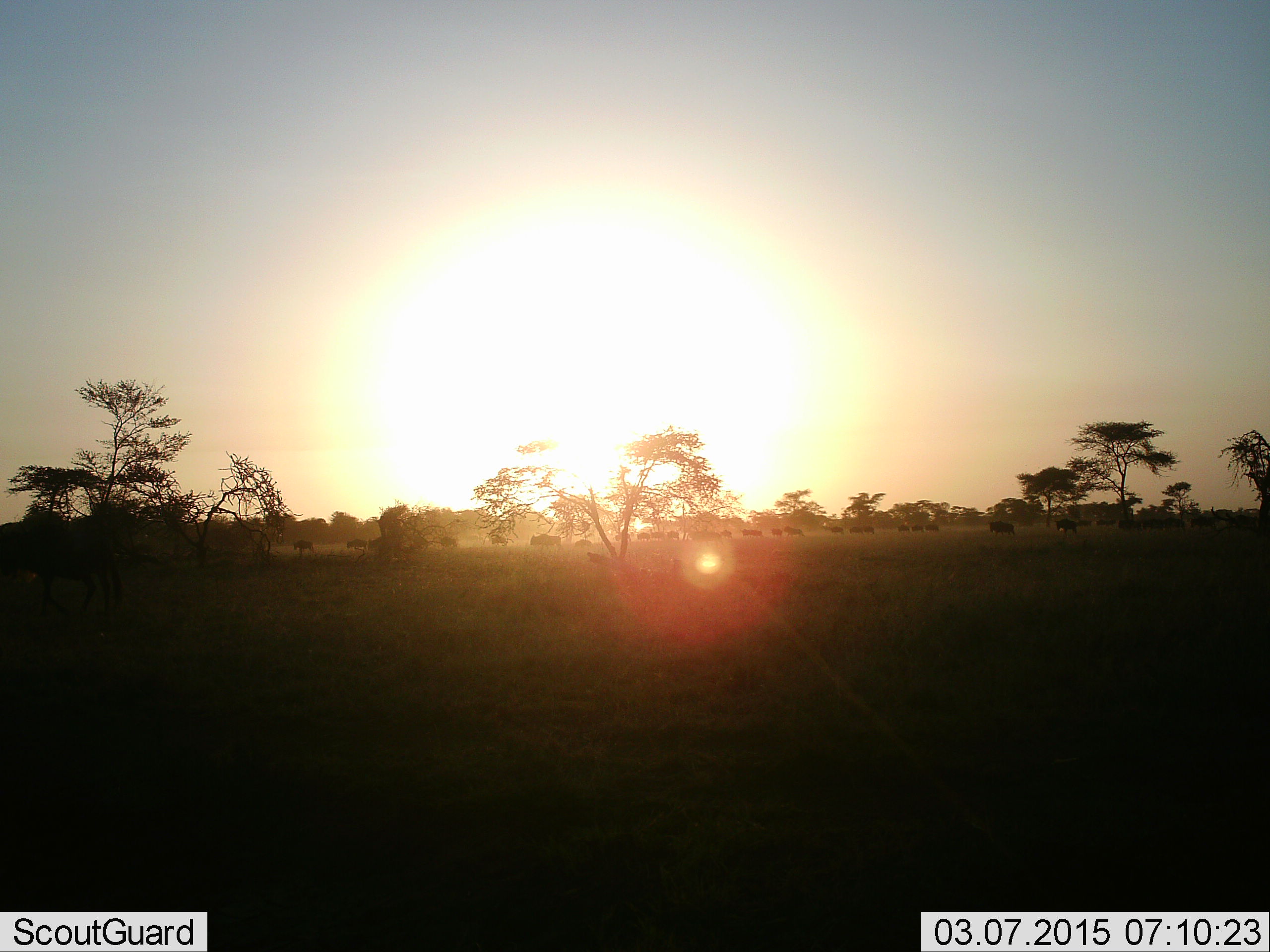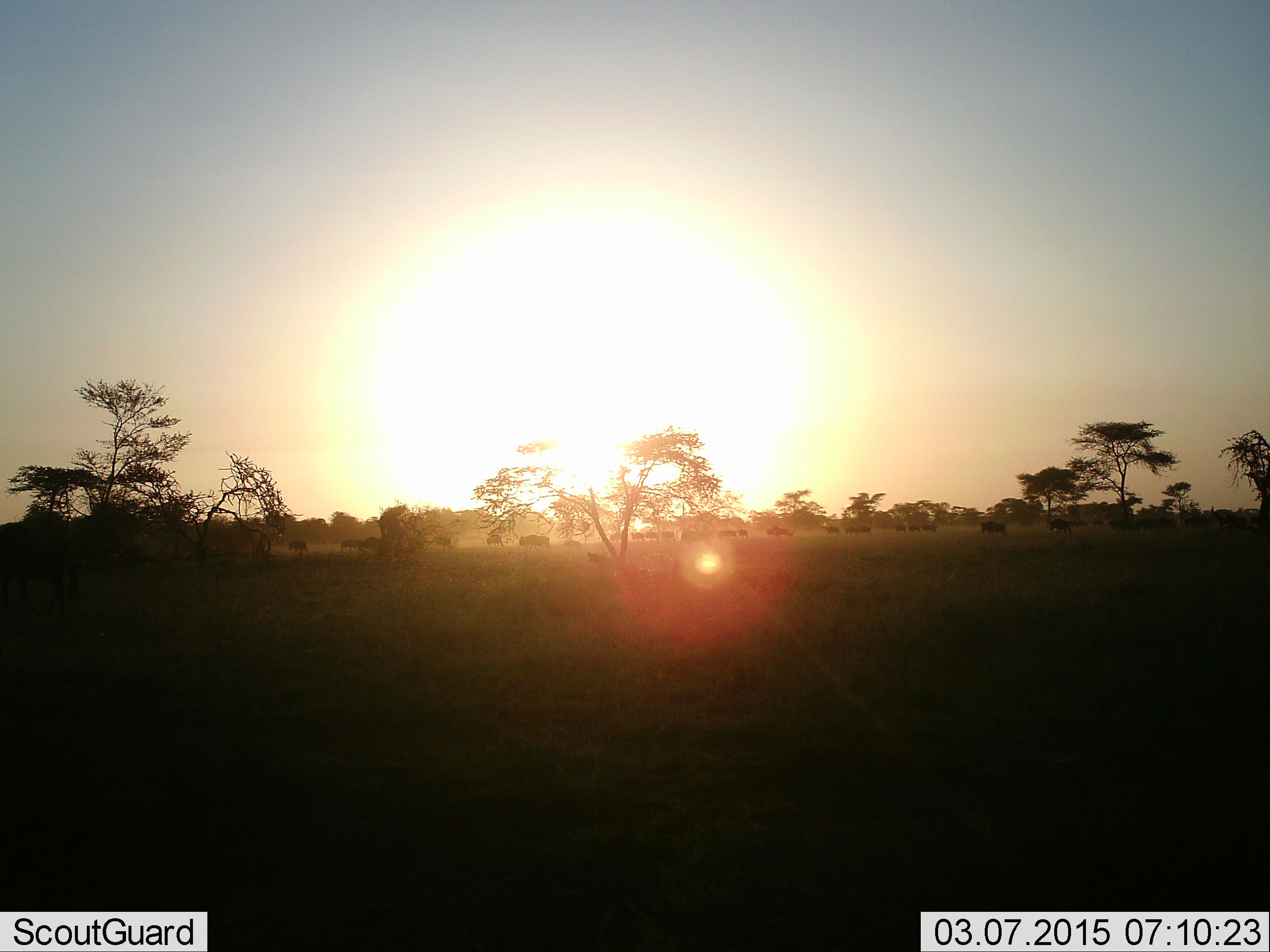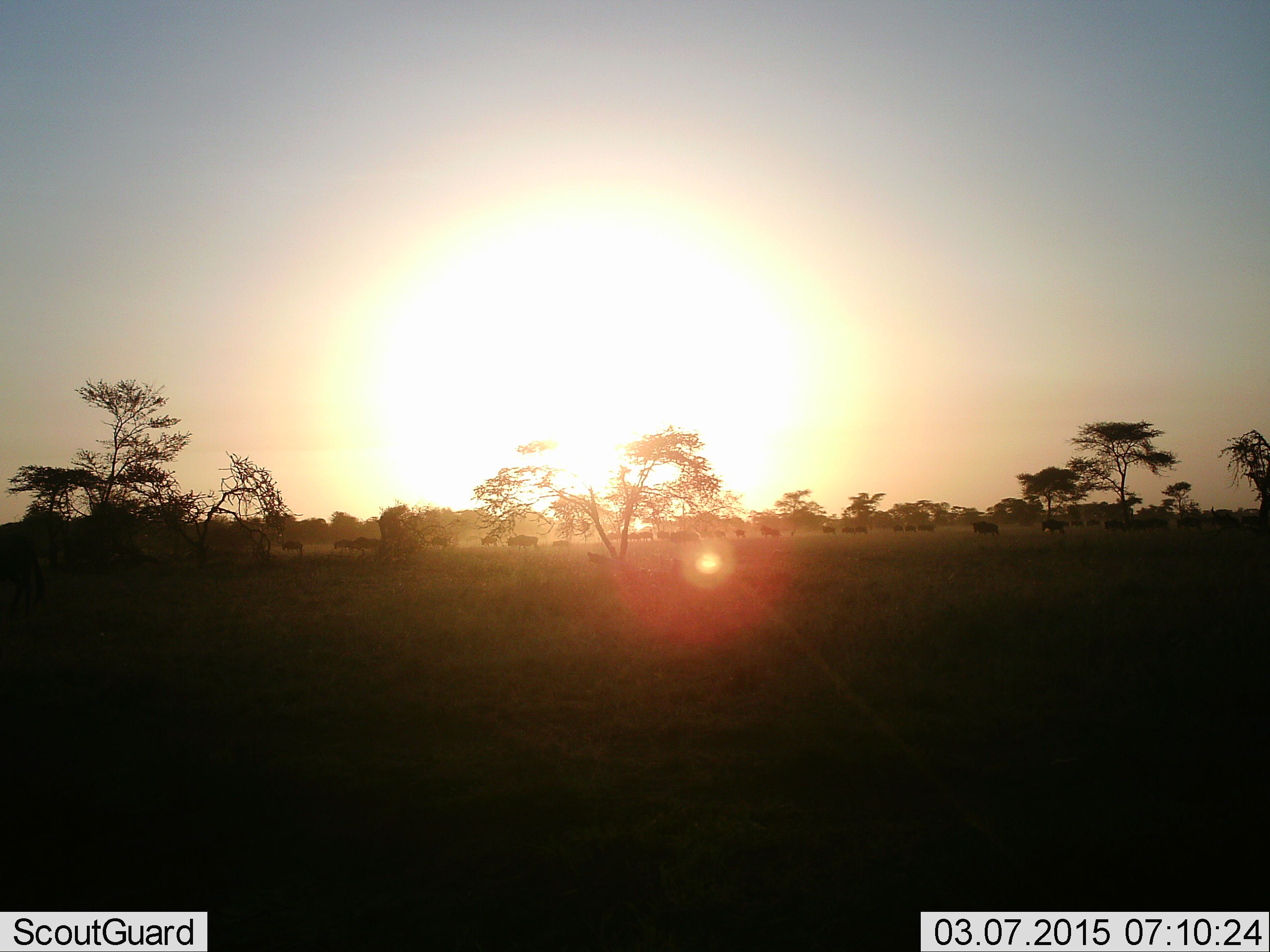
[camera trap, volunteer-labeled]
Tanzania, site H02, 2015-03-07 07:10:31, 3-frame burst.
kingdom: Animalia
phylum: Chordata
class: Mammalia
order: Artiodactyla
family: Bovidae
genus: Connochaetes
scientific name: Connochaetes taurinus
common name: blue wildebeest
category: wildebeest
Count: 11-50.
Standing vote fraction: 10%.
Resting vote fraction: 0%.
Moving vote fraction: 90%.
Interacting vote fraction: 0%.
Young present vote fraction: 0%.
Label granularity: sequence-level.